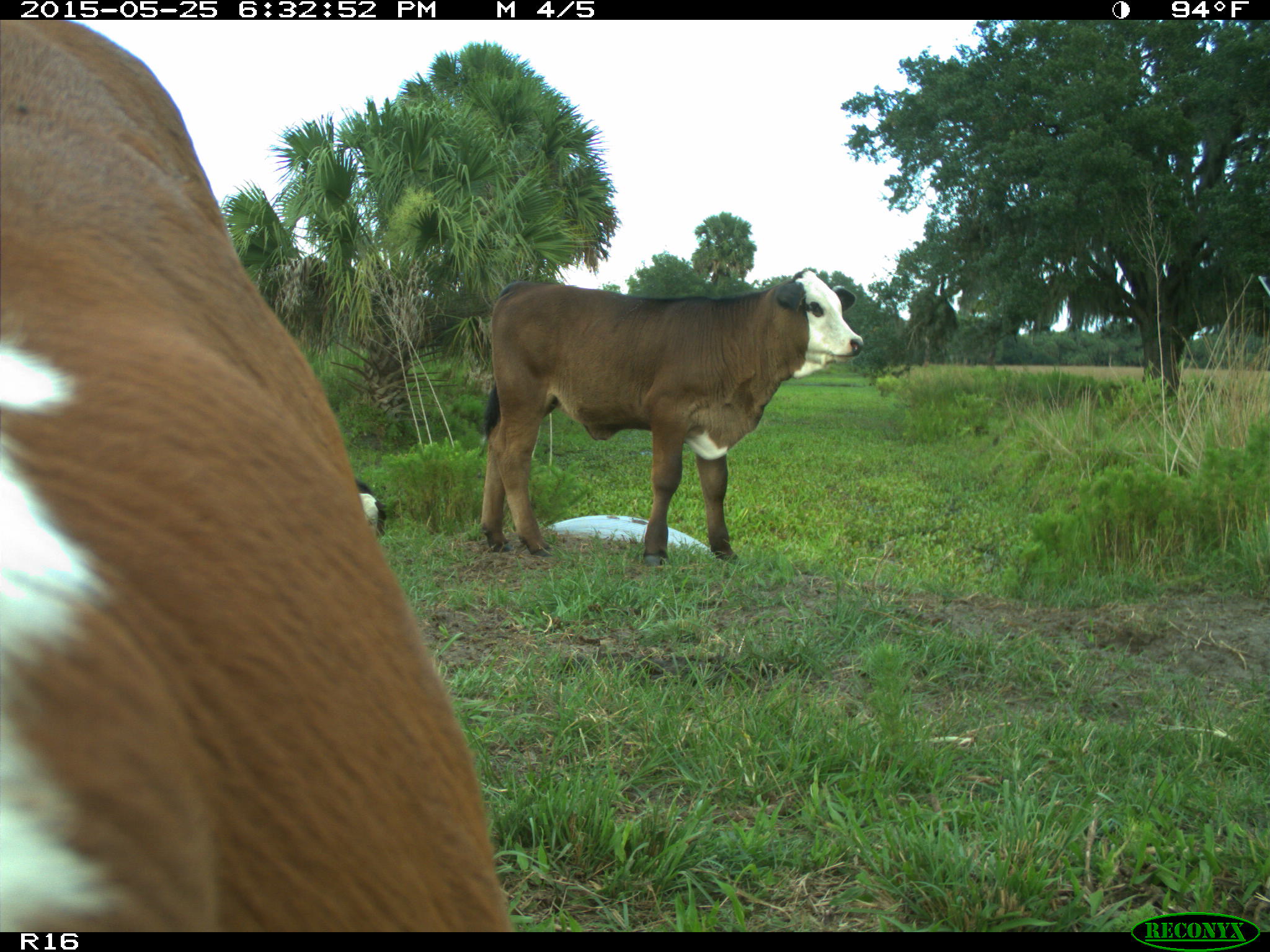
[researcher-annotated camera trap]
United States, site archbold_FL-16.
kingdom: Animalia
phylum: Chordata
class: Mammalia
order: Artiodactyla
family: Bovidae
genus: Bos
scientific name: Bos taurus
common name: domestic cow